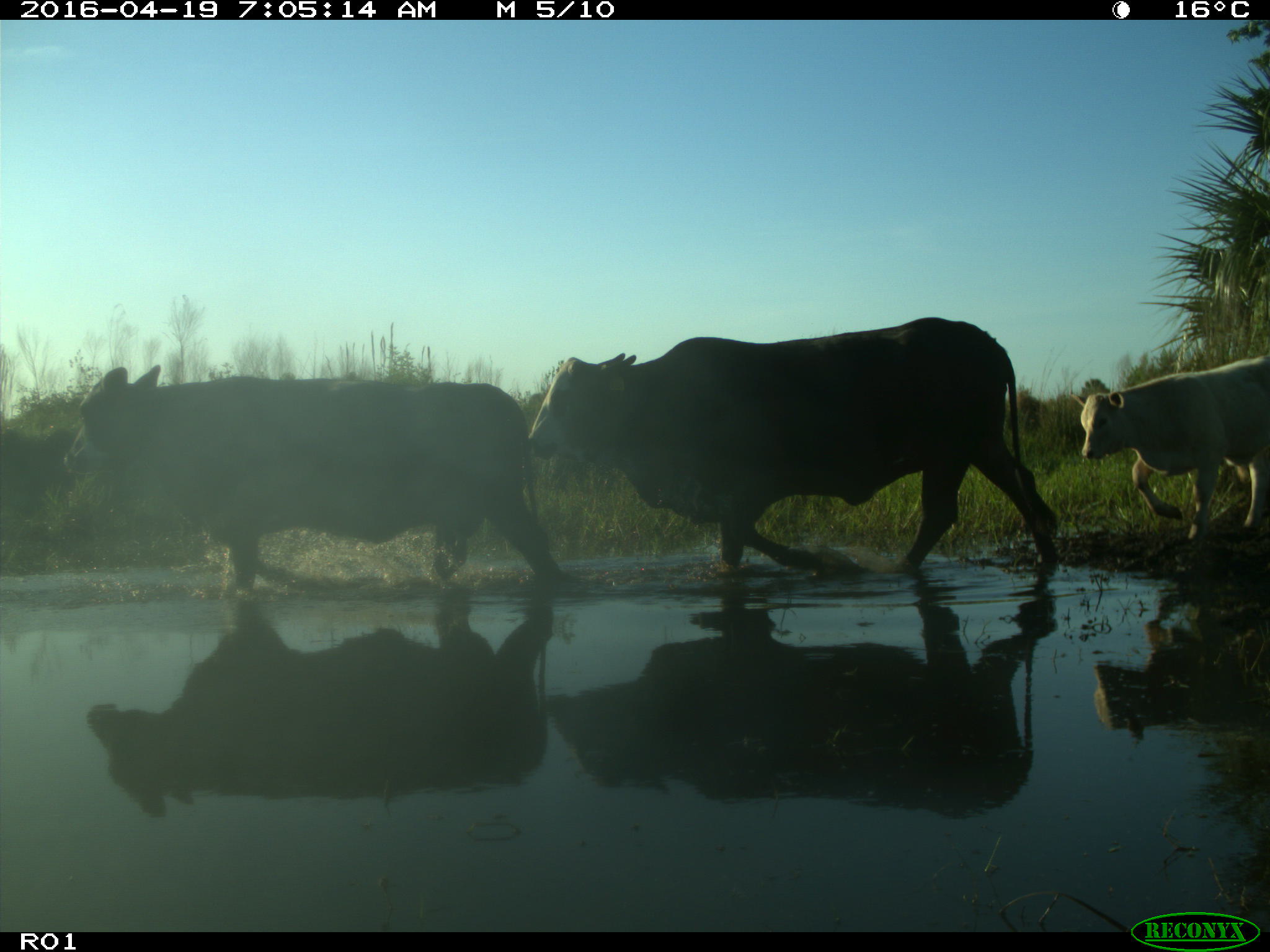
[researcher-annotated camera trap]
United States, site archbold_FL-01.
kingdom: Animalia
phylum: Chordata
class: Mammalia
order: Artiodactyla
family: Bovidae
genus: Bos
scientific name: Bos taurus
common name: domestic cow